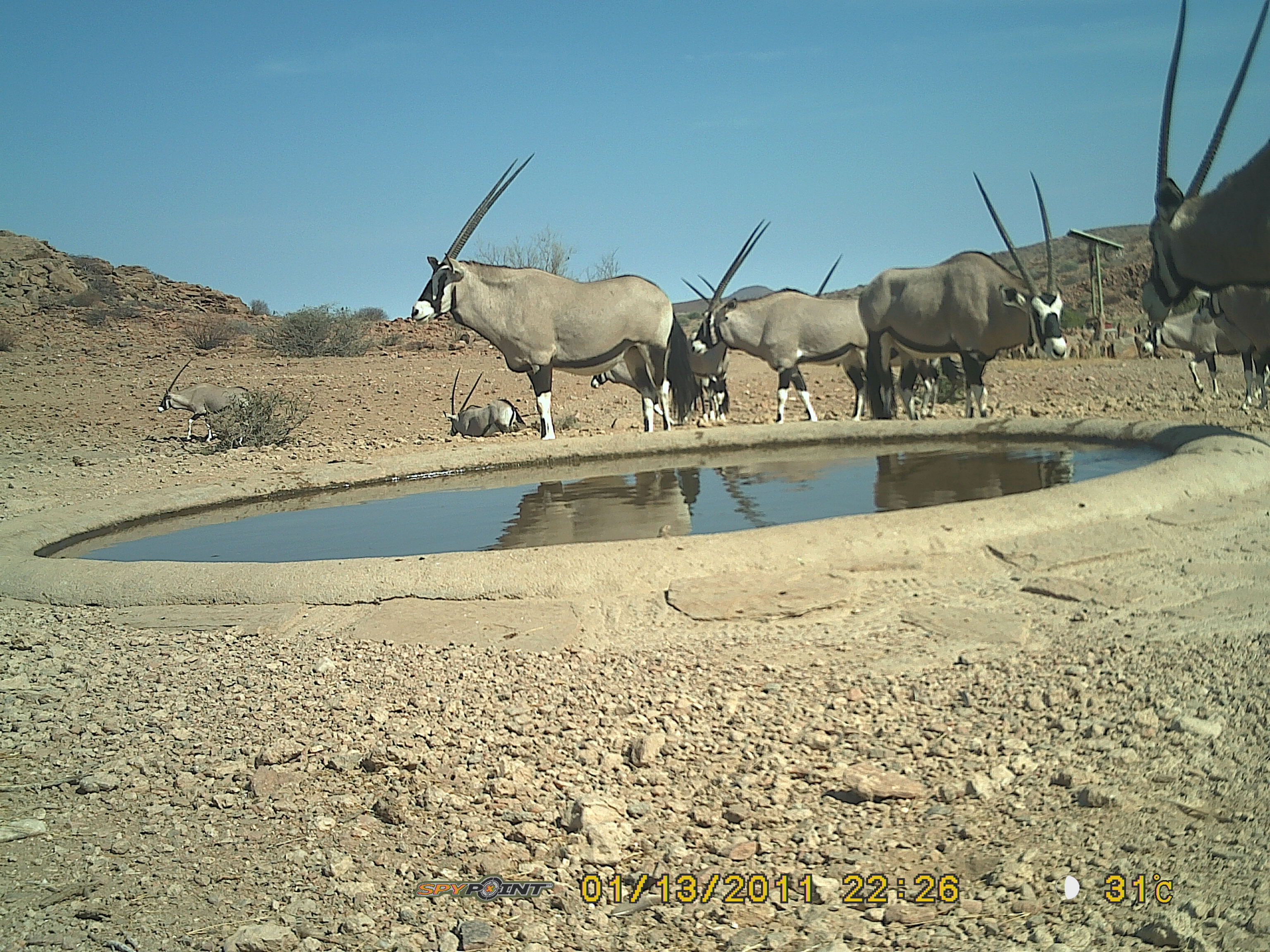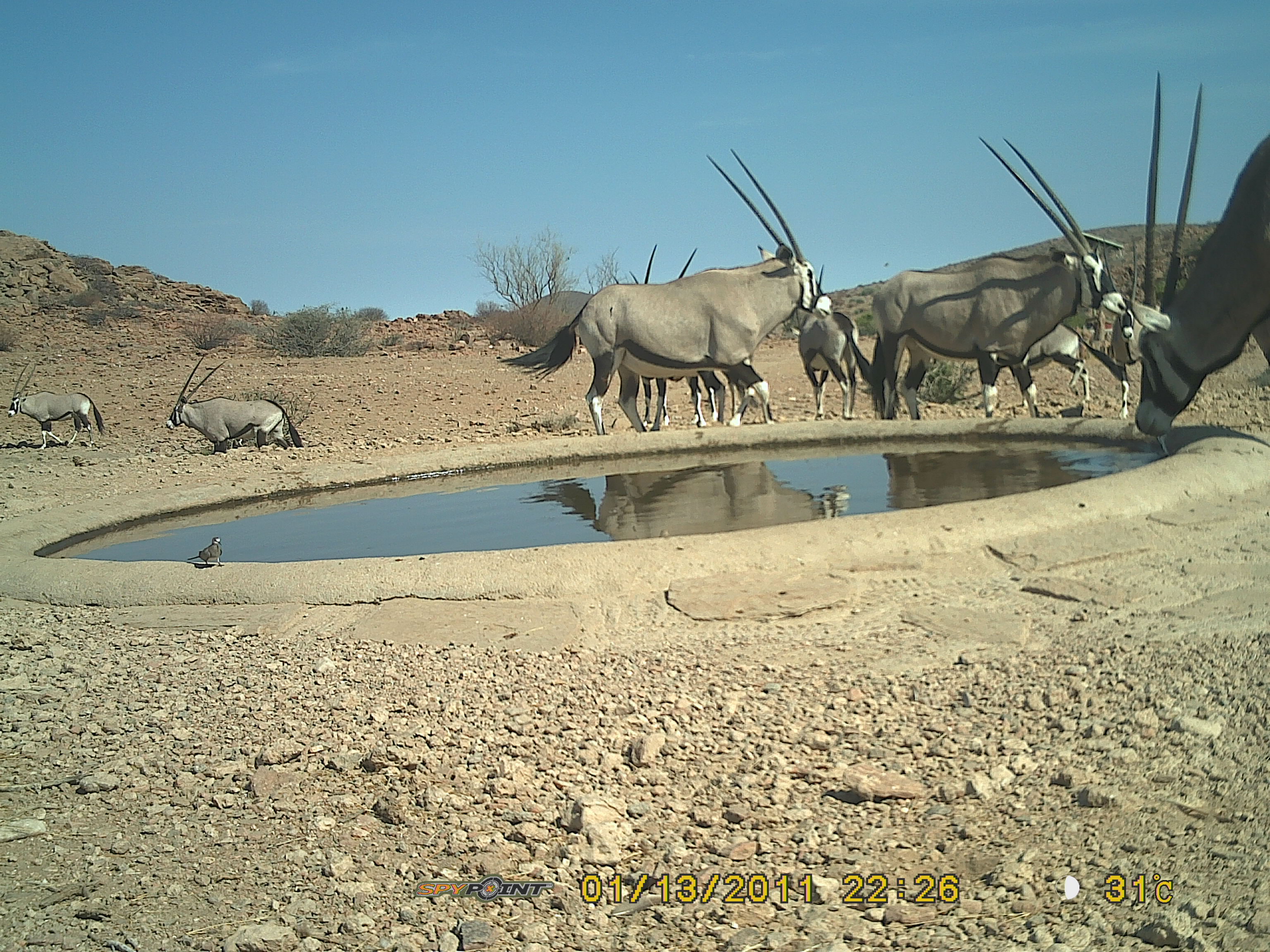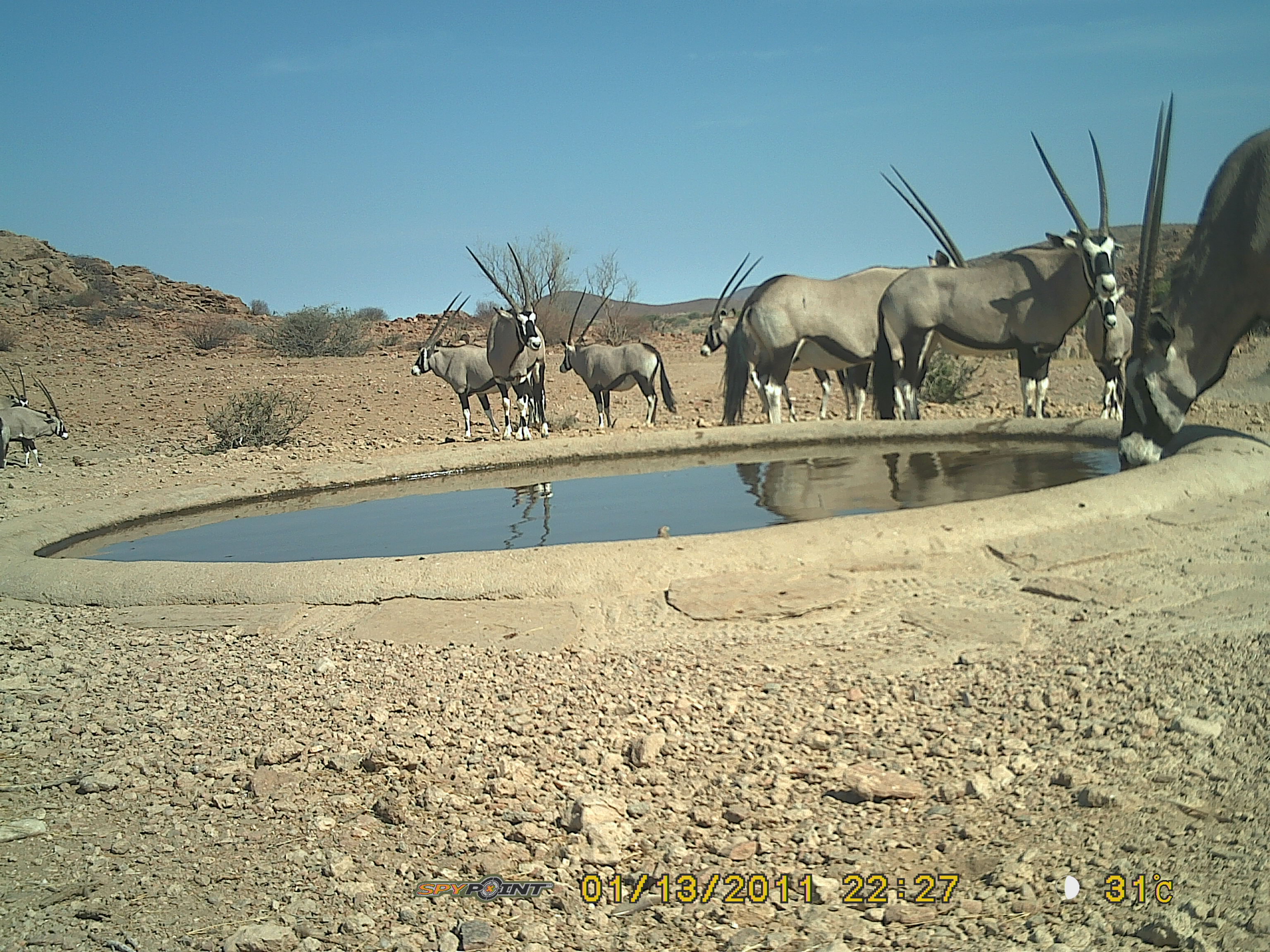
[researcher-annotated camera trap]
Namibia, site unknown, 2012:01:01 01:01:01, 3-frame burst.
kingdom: Animalia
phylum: Chordata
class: Mammalia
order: Artiodactyla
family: Bovidae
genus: Oryx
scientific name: Oryx gazella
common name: gemsbok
Oryx gazella (gemsbok).